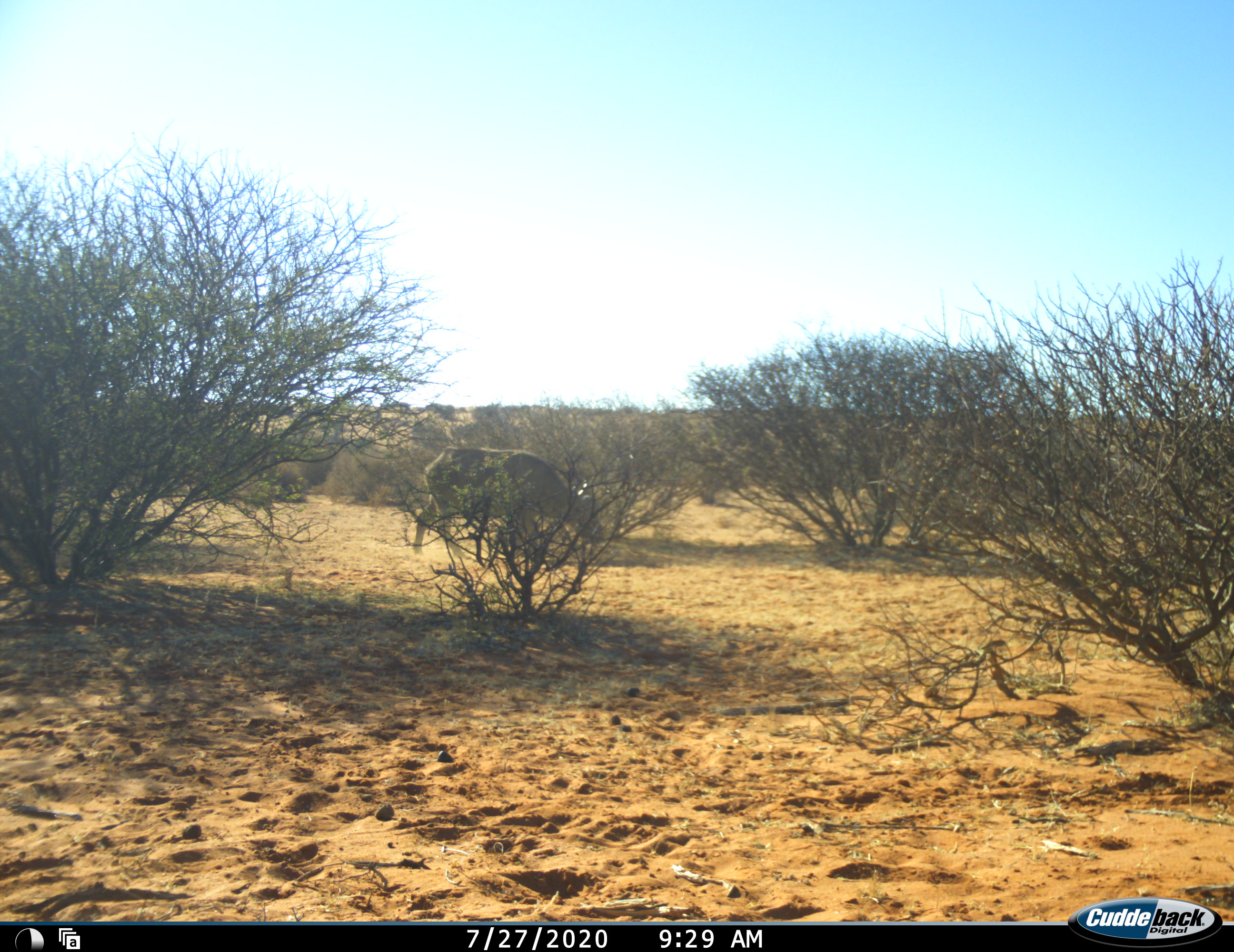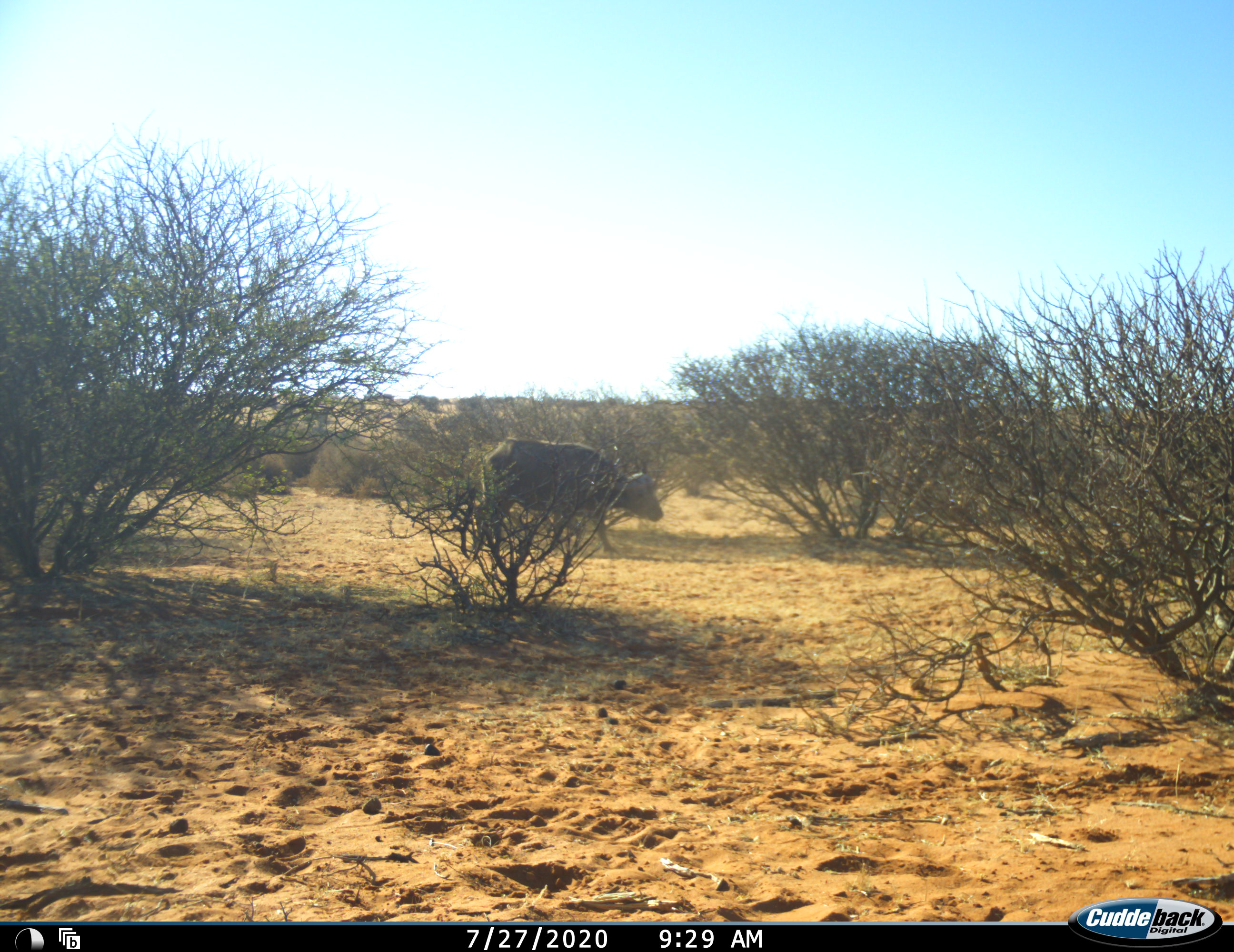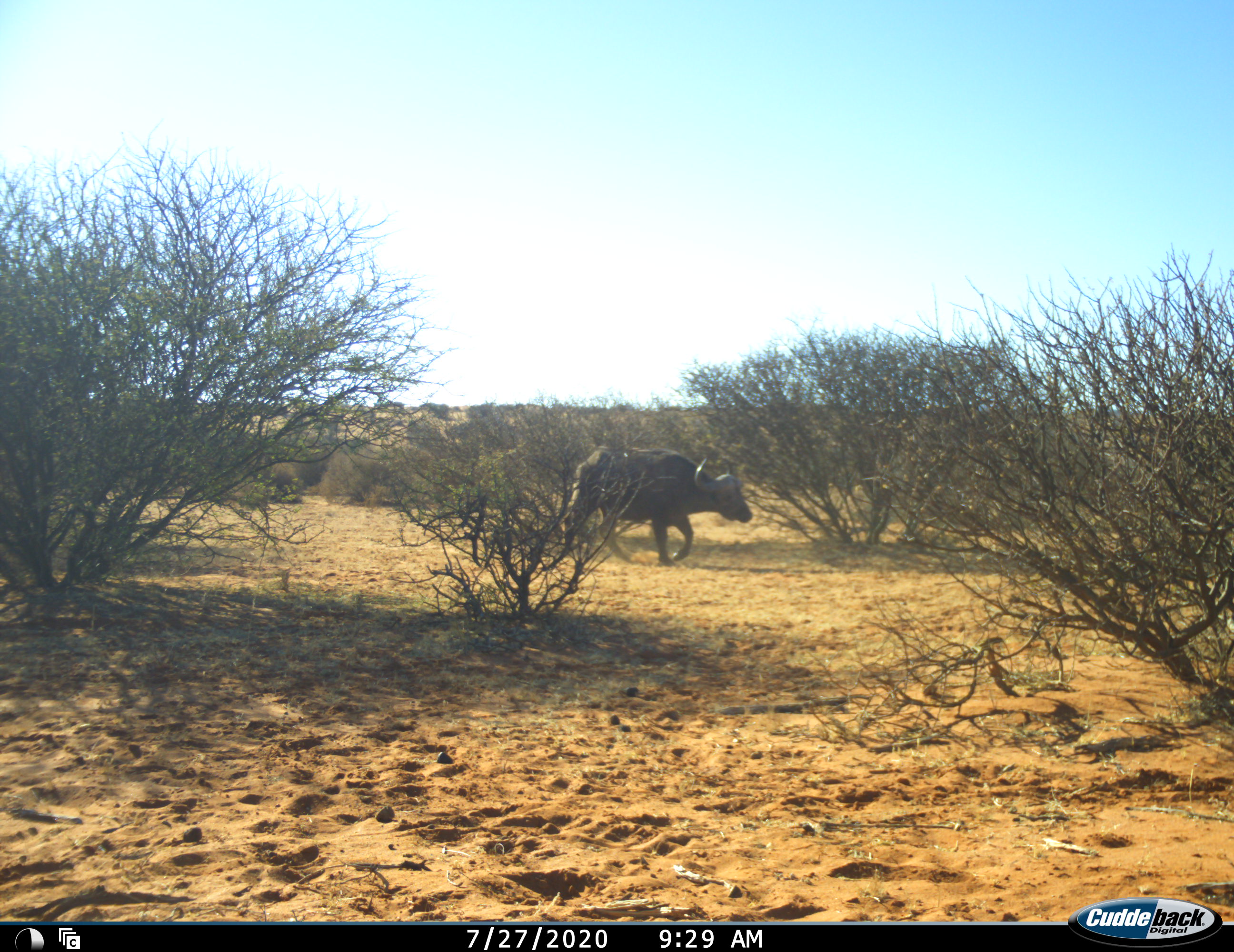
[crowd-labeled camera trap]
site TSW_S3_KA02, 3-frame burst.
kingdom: Animalia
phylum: Chordata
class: Mammalia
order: Artiodactyla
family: Bovidae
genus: Syncerus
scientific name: Syncerus caffer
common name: african buffalo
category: buffalo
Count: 1.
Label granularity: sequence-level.